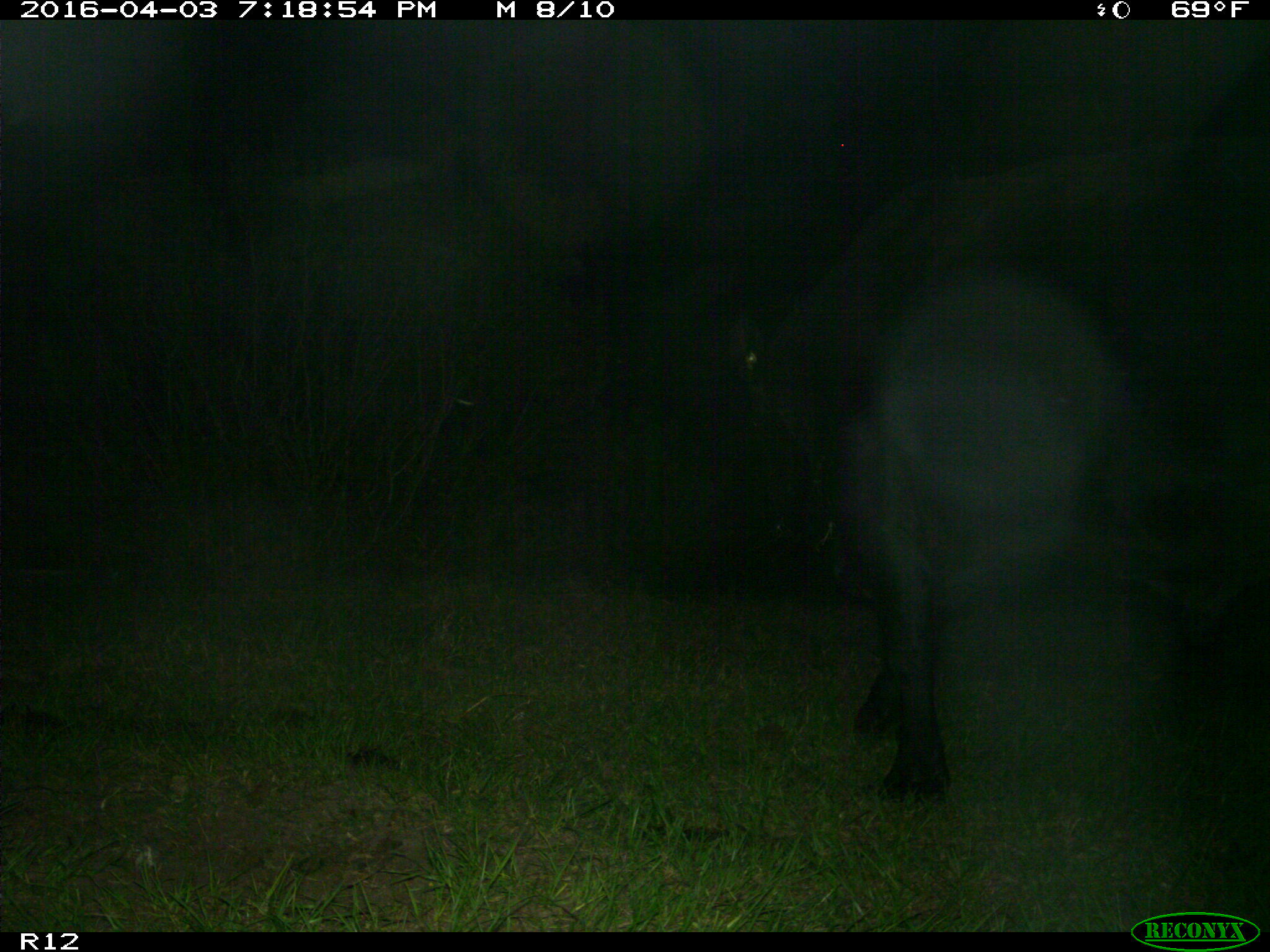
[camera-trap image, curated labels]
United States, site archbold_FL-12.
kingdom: Animalia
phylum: Chordata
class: Mammalia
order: Artiodactyla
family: Bovidae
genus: Bos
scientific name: Bos taurus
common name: domestic cow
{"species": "Bos taurus (domestic cow)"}